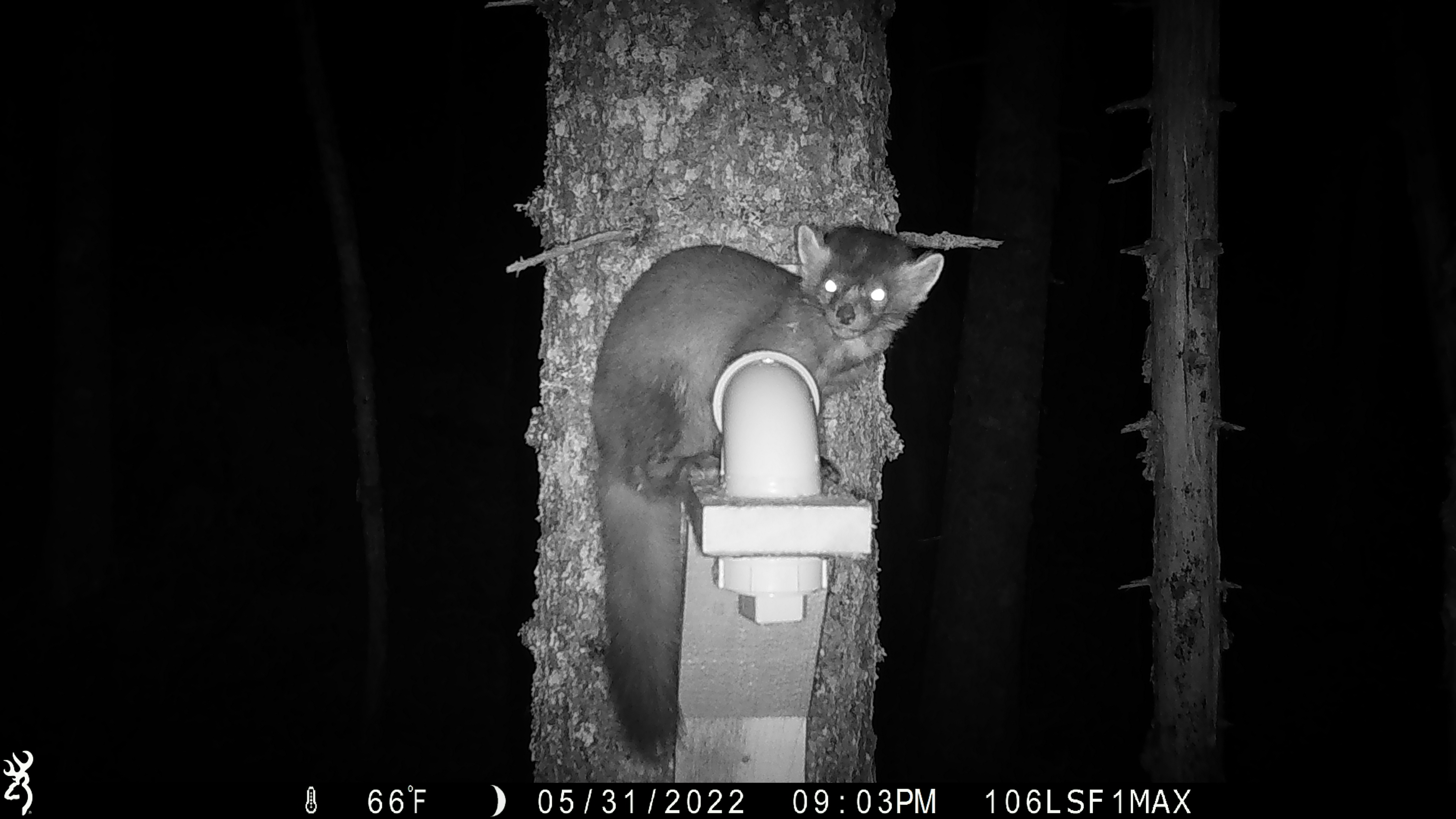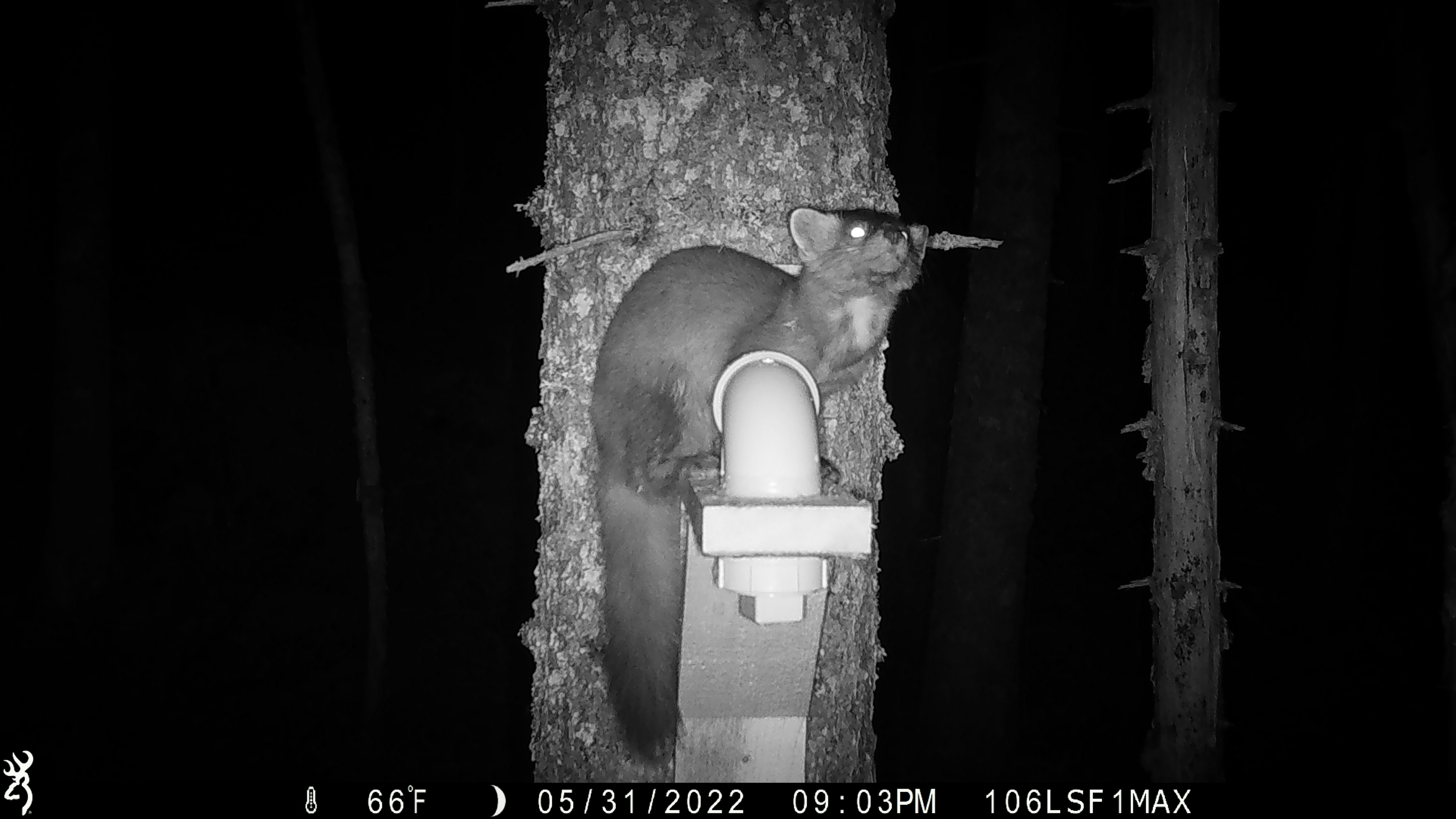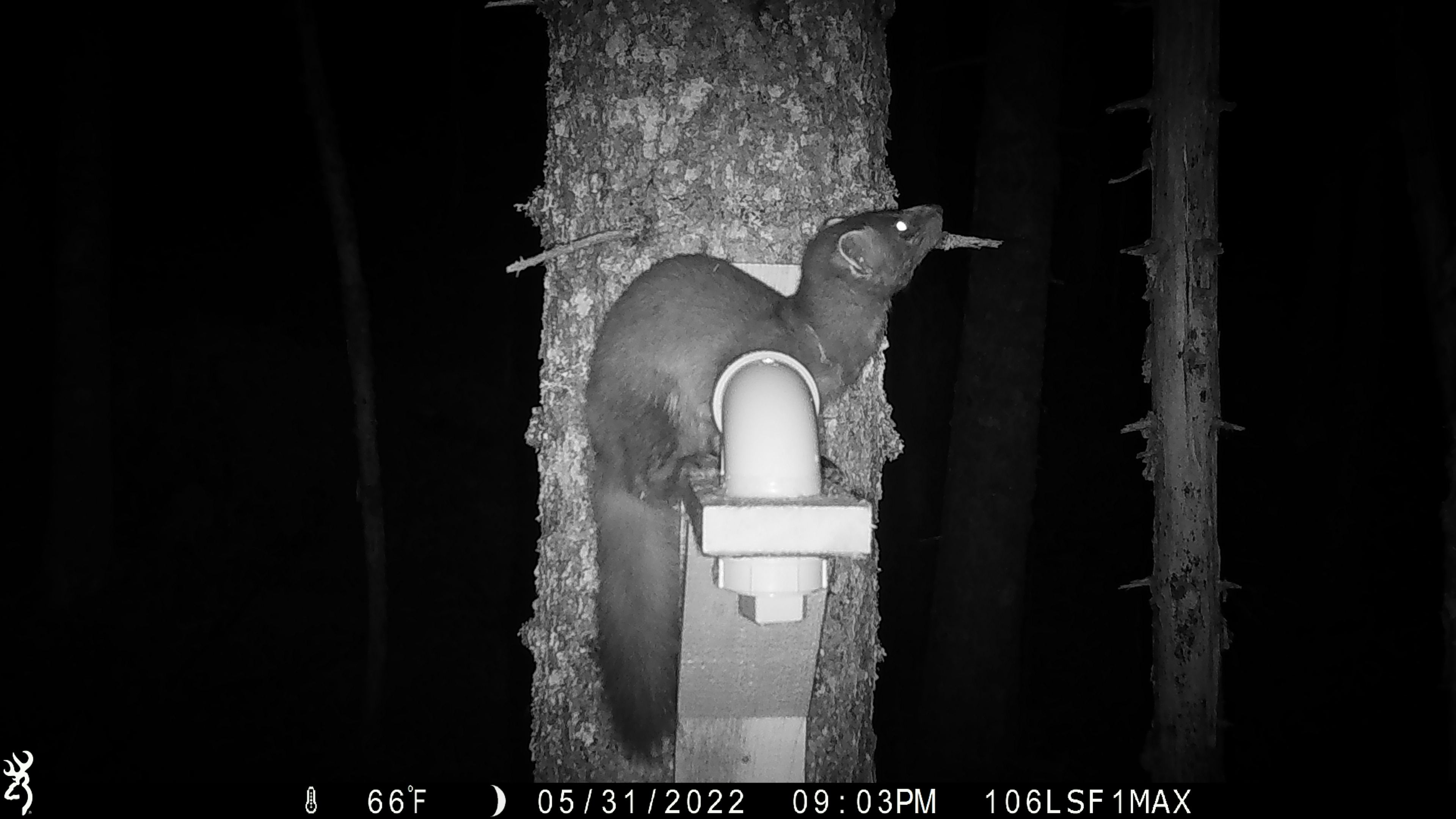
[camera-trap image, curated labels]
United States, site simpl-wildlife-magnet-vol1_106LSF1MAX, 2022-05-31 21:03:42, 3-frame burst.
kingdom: Animalia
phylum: Chordata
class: Mammalia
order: Carnivora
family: Mustelidae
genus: Martes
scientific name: Martes americana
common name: american marten